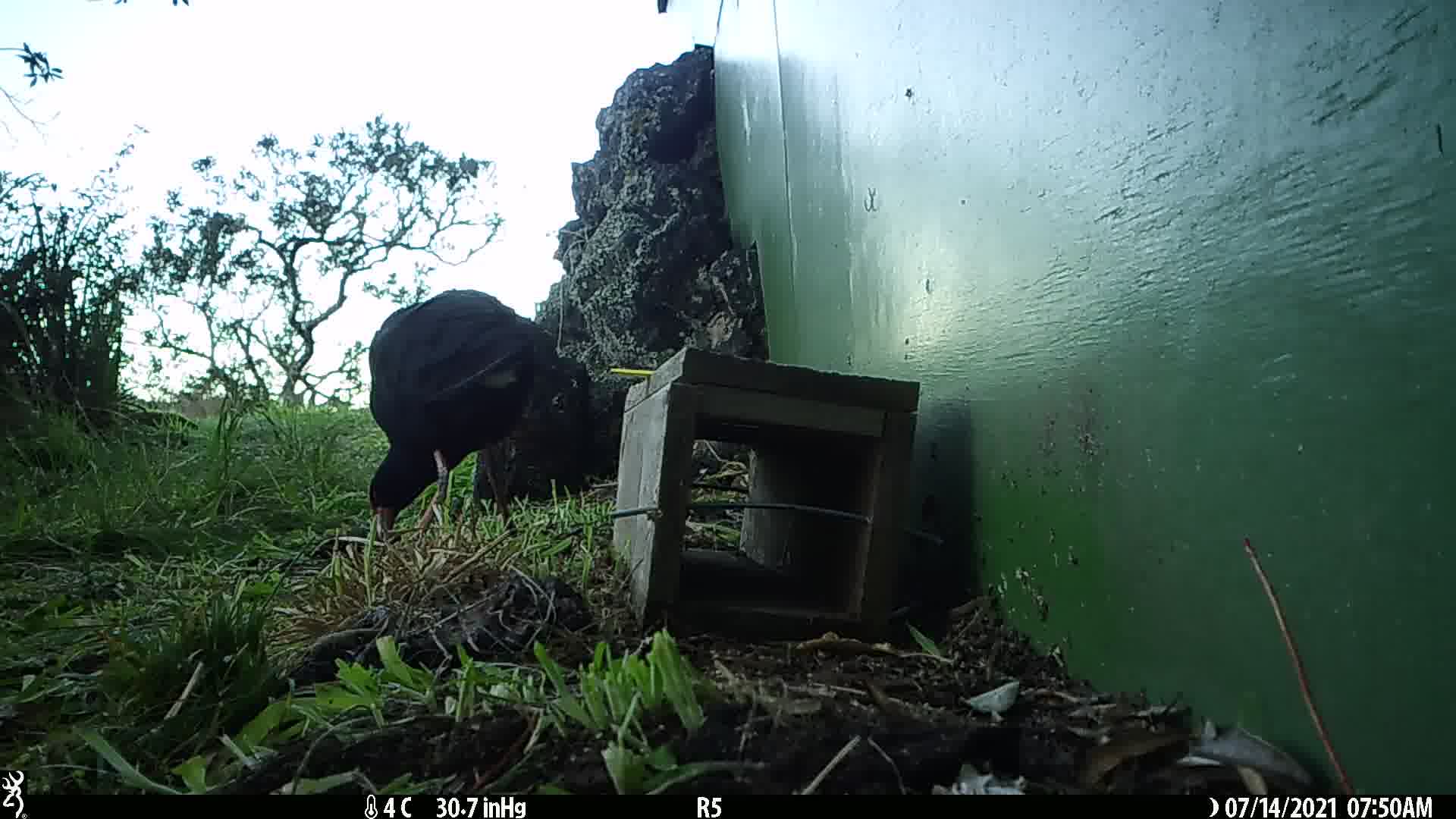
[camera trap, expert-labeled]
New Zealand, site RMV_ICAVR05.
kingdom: Animalia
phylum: Chordata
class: Aves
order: Gruiformes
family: Rallidae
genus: Porphyrio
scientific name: Porphyrio melanotus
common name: australasian swamphen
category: pukeko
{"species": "pukeko (australasian swamphen) (Porphyrio melanotus)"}